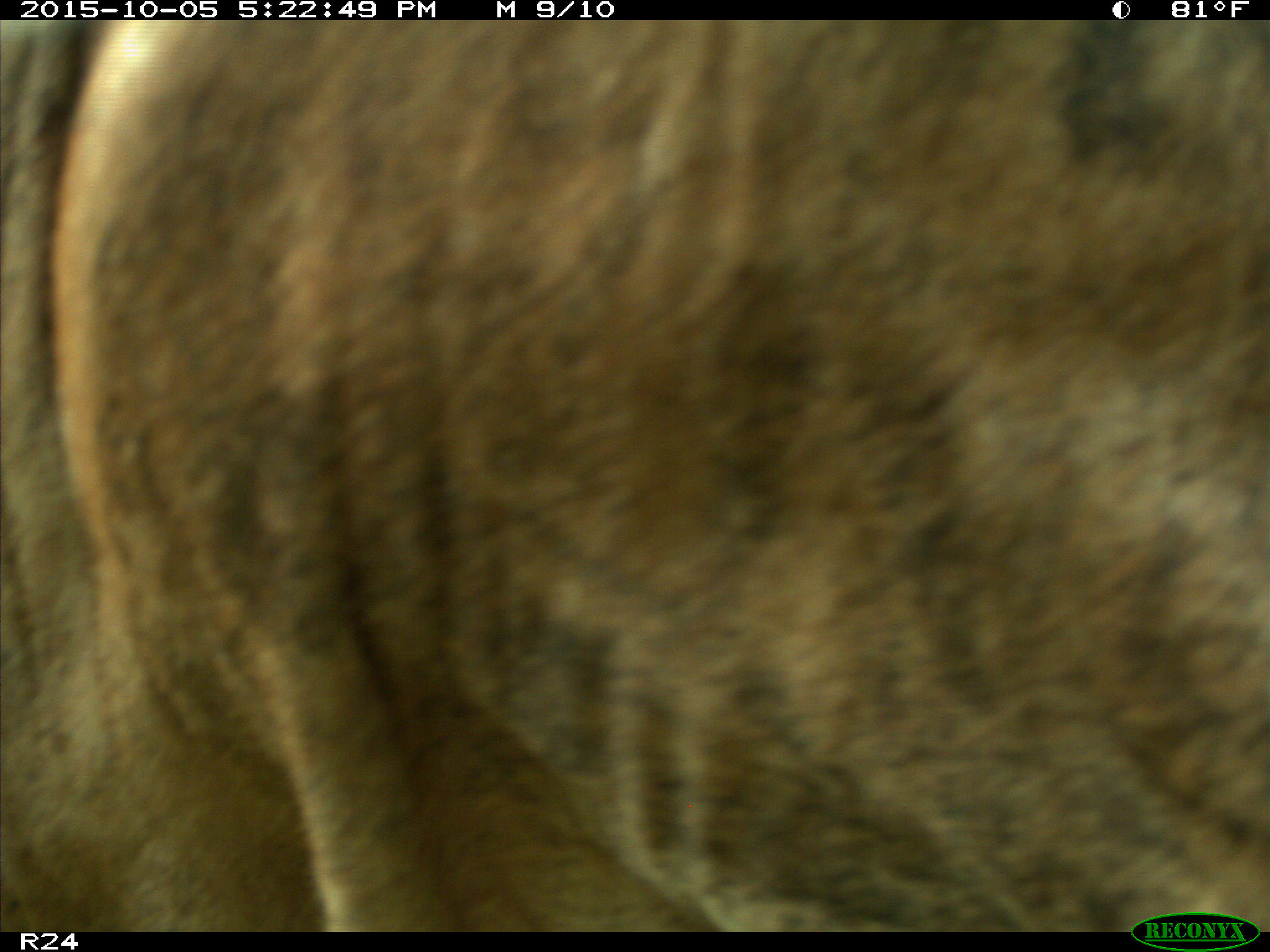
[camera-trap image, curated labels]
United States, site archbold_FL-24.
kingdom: Animalia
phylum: Chordata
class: Mammalia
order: Artiodactyla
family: Bovidae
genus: Bos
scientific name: Bos taurus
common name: domestic cow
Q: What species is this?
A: Bos taurus (domestic cow).